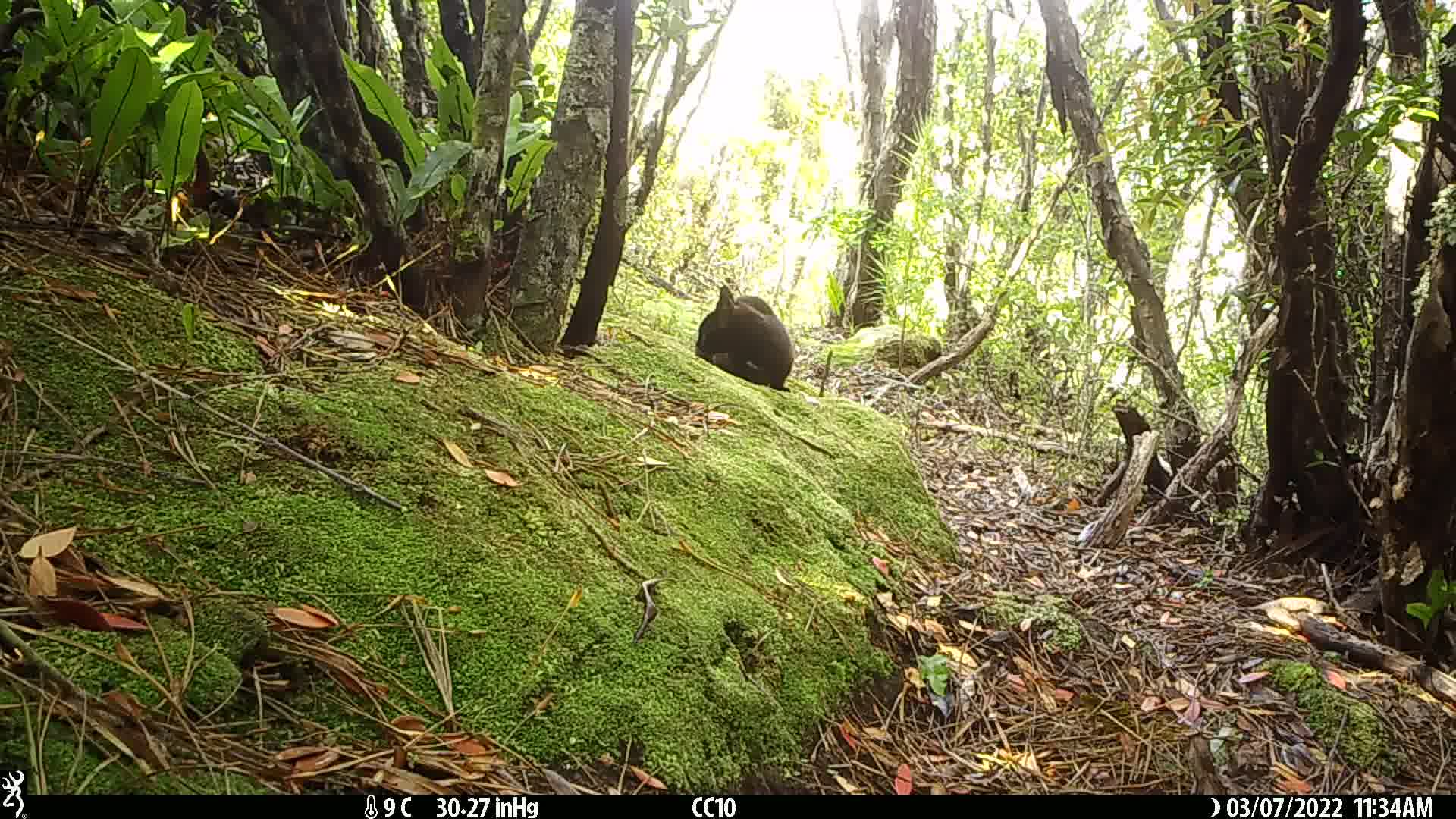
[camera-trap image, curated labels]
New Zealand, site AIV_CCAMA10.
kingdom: Animalia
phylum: Chordata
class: Mammalia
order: Carnivora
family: Felidae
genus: Felis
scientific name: Felis catus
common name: domestic cat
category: cat